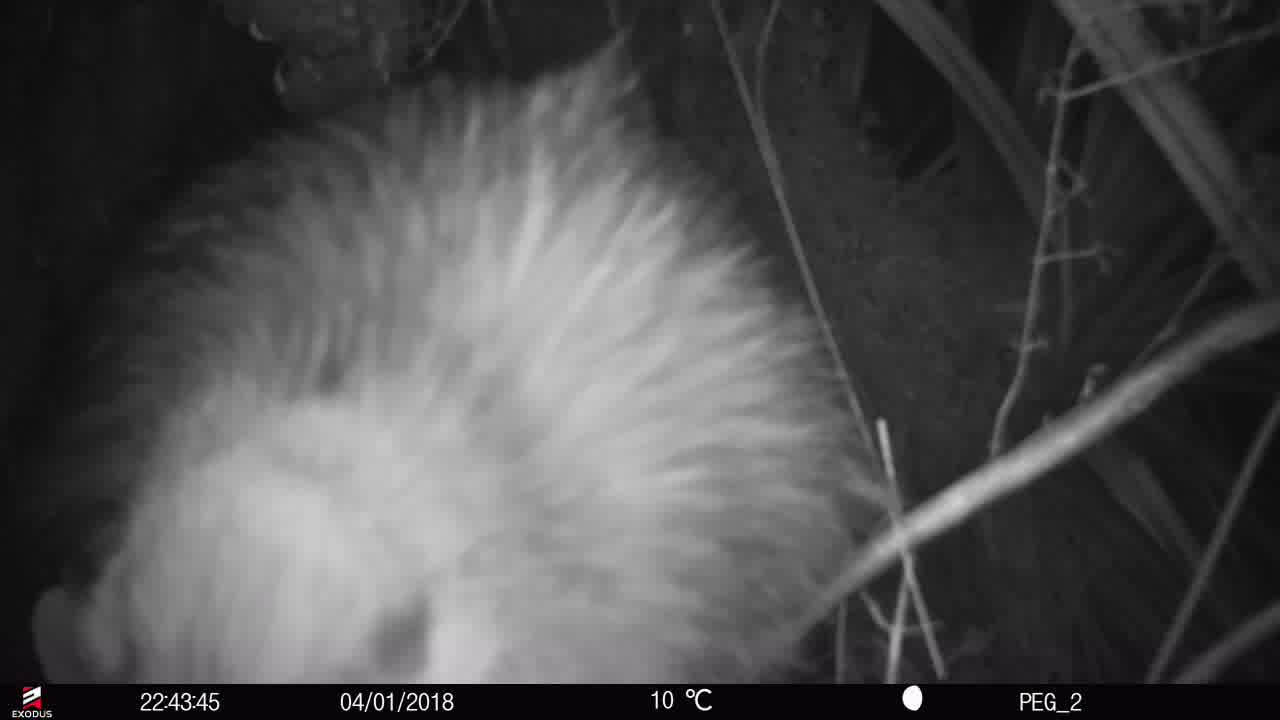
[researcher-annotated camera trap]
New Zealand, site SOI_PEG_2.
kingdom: Animalia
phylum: Chordata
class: Aves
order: Apterygiformes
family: Apterygidae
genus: Apteryx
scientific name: Apteryx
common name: kiwi